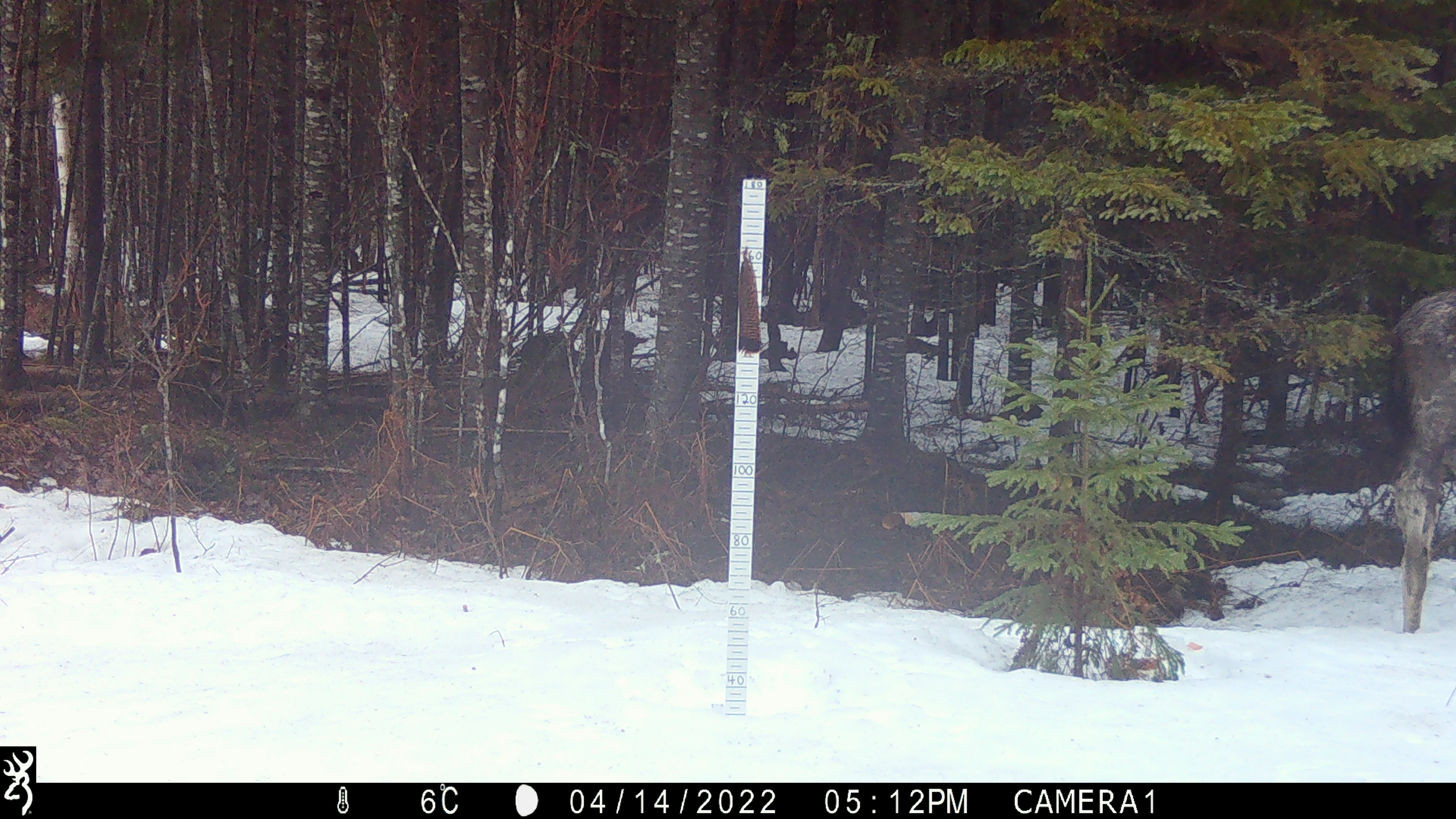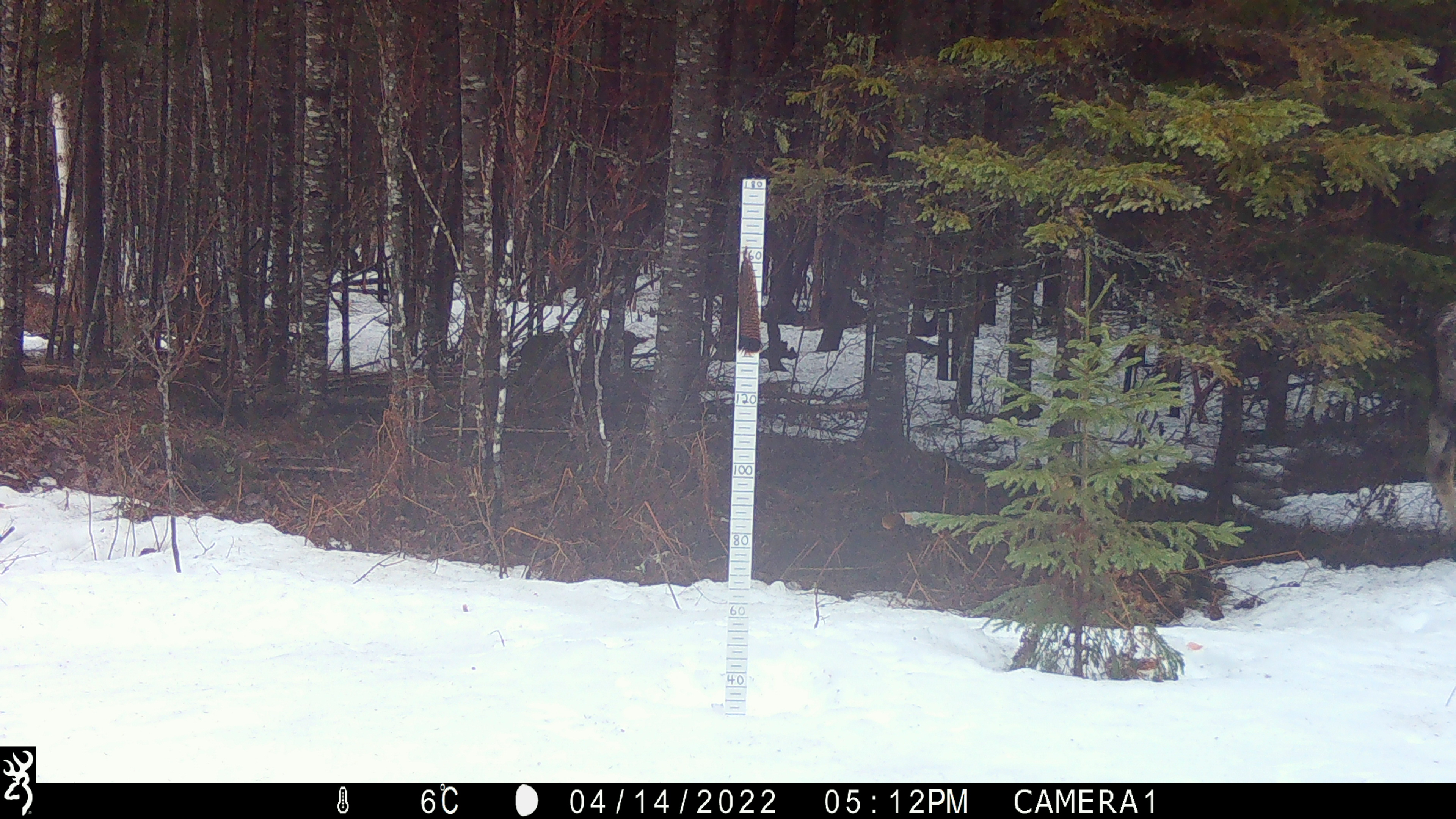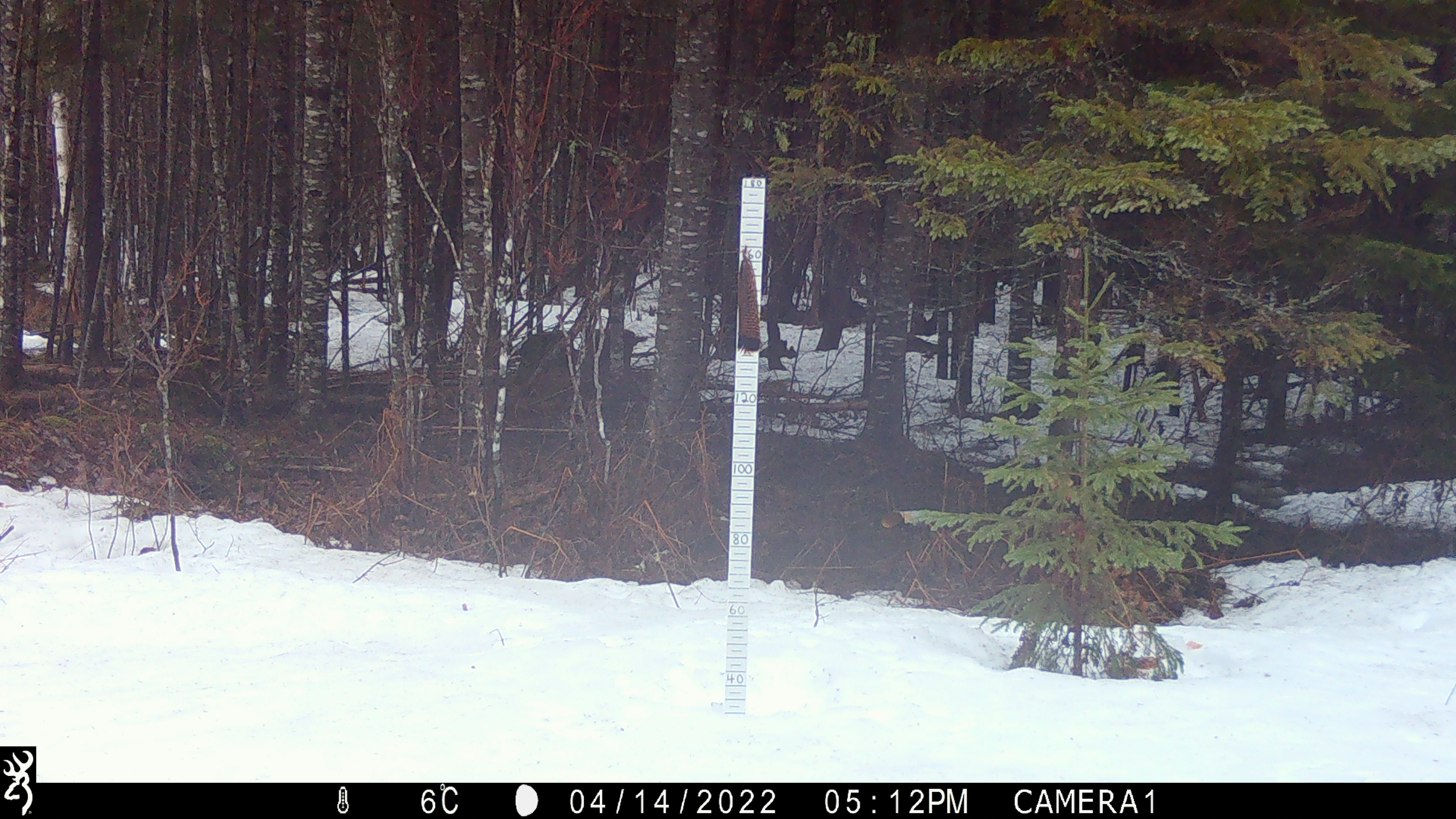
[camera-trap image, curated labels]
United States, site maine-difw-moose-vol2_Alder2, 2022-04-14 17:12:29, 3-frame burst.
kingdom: Animalia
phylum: Chordata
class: Mammalia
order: Artiodactyla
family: Cervidae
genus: Alces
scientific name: Alces alces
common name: moose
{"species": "moose (Alces alces)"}